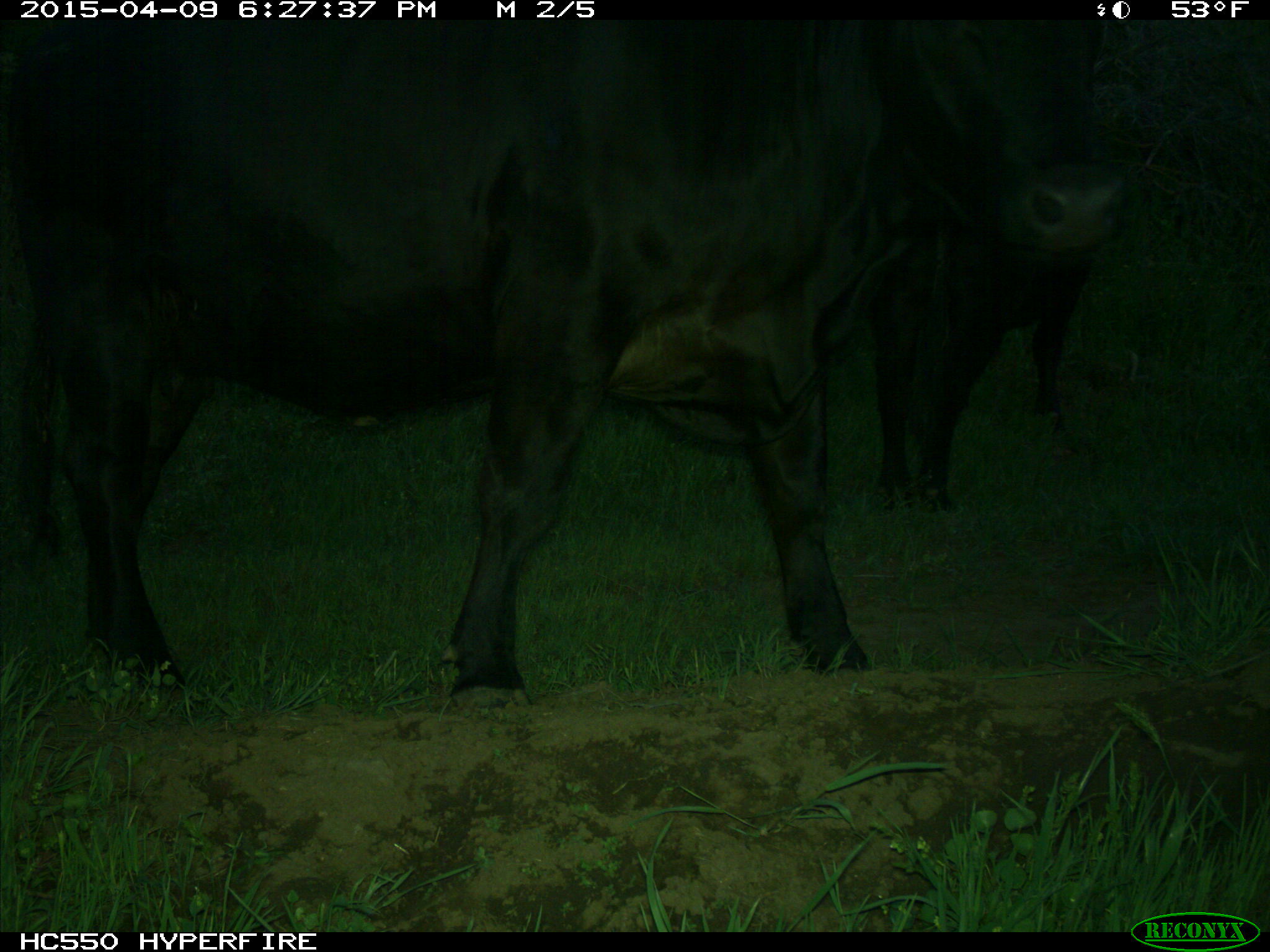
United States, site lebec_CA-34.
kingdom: Animalia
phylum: Chordata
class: Mammalia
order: Artiodactyla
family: Bovidae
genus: Bos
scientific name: Bos taurus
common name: domestic cow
Bos taurus (domestic cow).